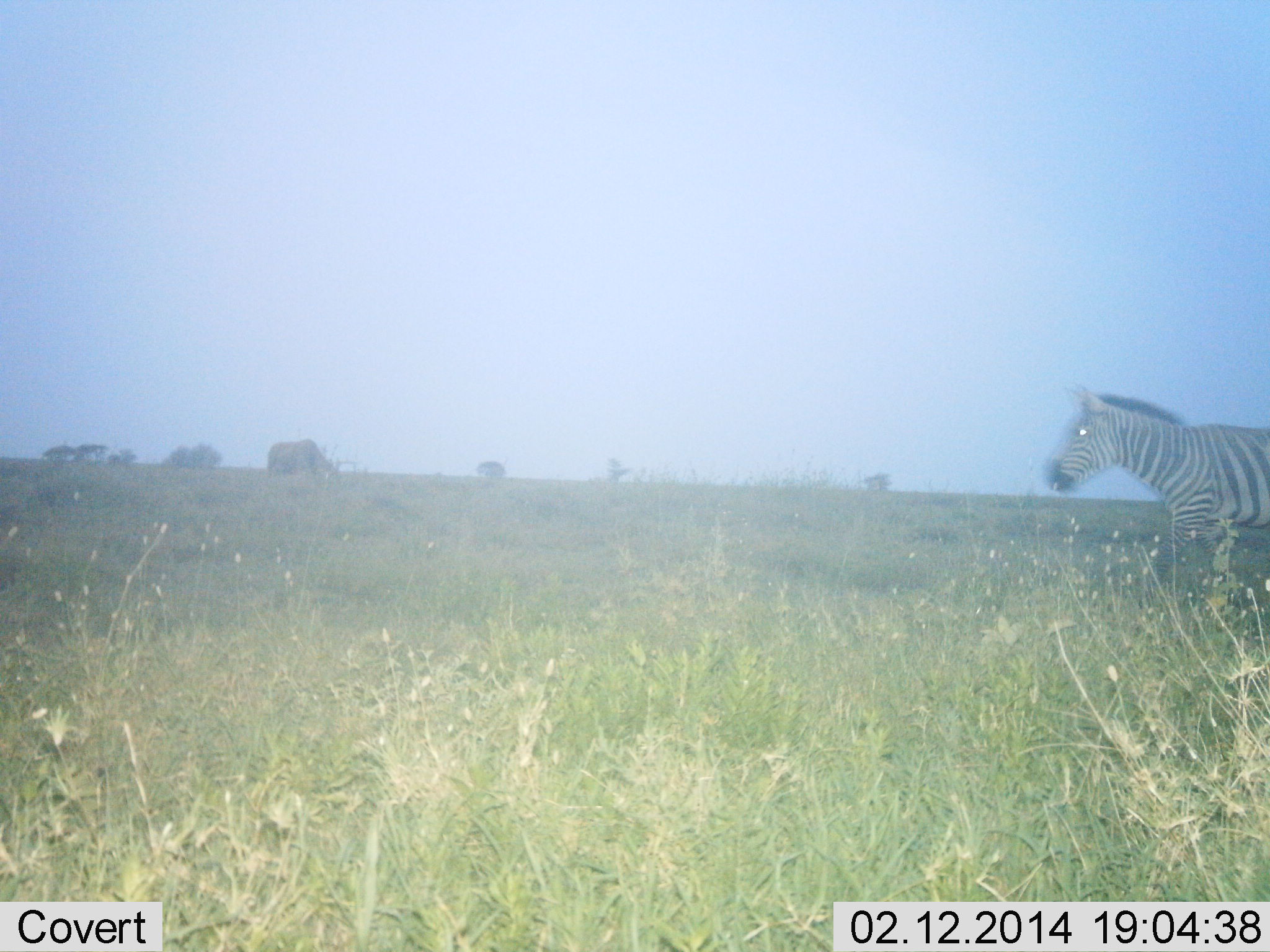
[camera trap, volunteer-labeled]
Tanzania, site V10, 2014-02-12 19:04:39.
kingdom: Animalia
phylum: Chordata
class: Mammalia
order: Perissodactyla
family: Equidae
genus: Equus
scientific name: Equus quagga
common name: plains zebra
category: zebra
Zebra (plains zebra) (Equus quagga), count 1. Behavior (volunteer vote fractions): standing 18%, resting 0%, moving 82%, interacting 0%. Young present (vote fraction): 0%. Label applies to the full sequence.